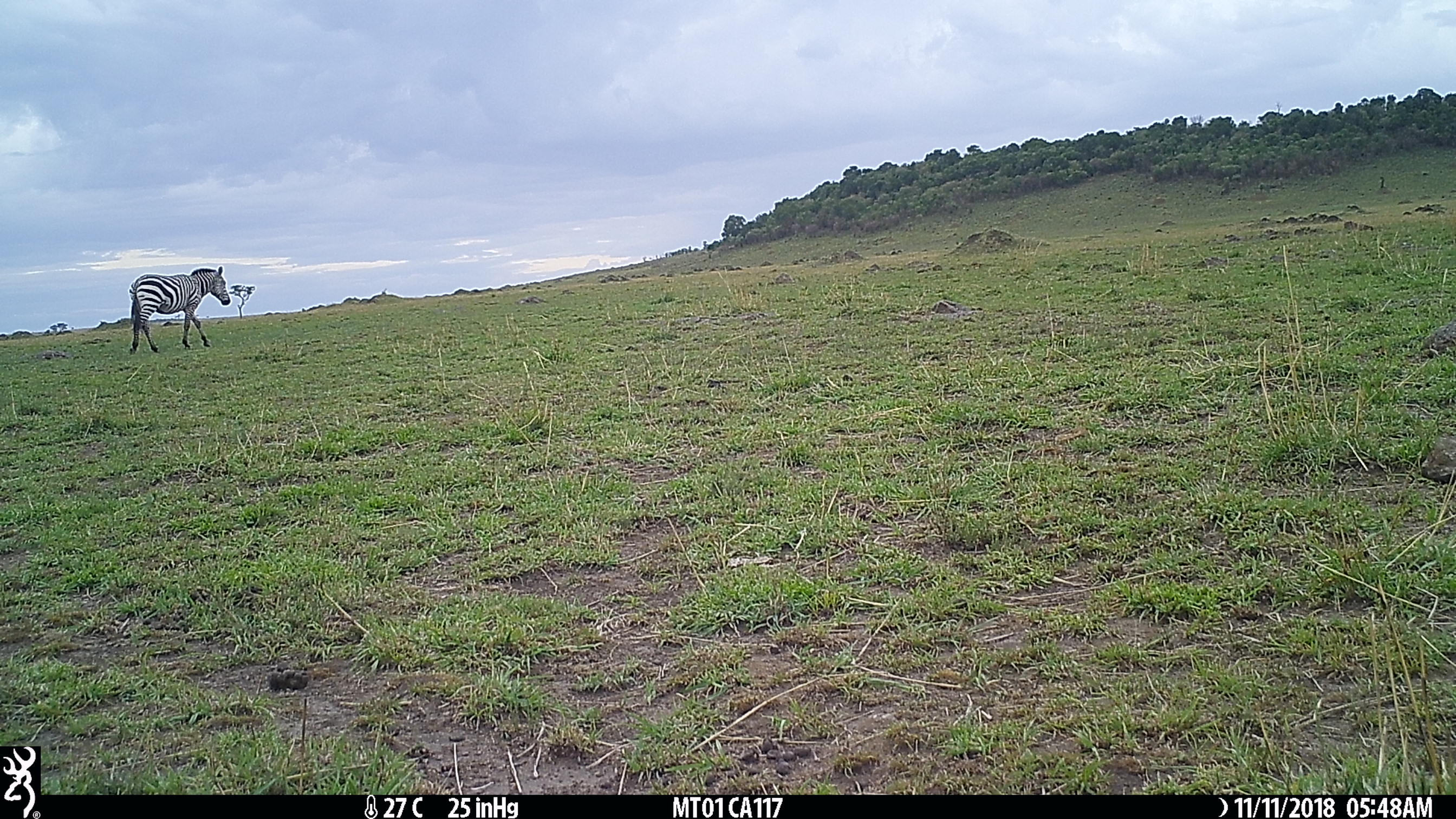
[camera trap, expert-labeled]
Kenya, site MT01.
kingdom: Animalia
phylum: Chordata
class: Mammalia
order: Perissodactyla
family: Equidae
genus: Equus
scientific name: Equus quagga burchellii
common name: burchell's zebra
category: zebra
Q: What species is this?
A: Zebra (burchell's zebra) (Equus quagga burchellii).